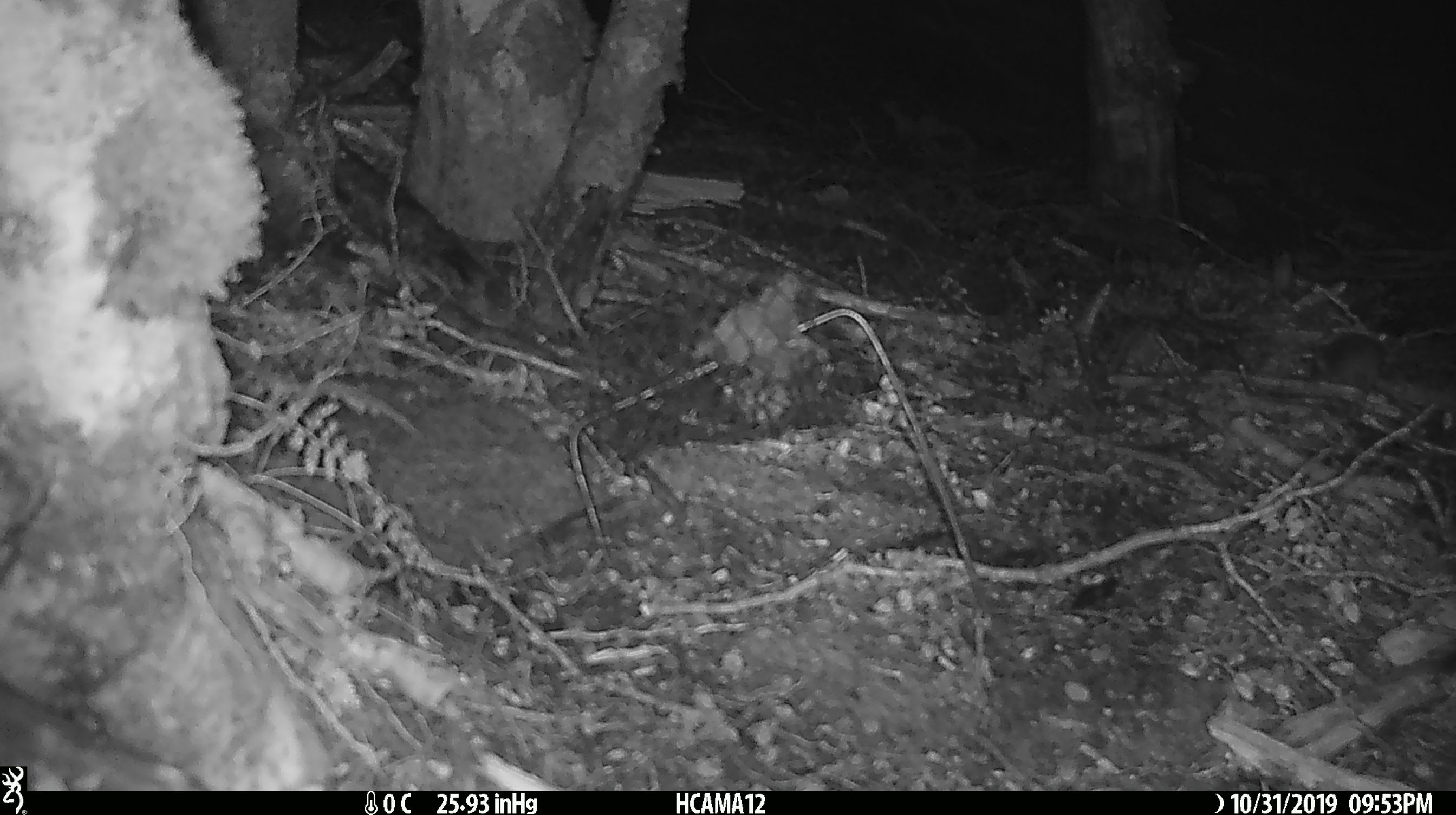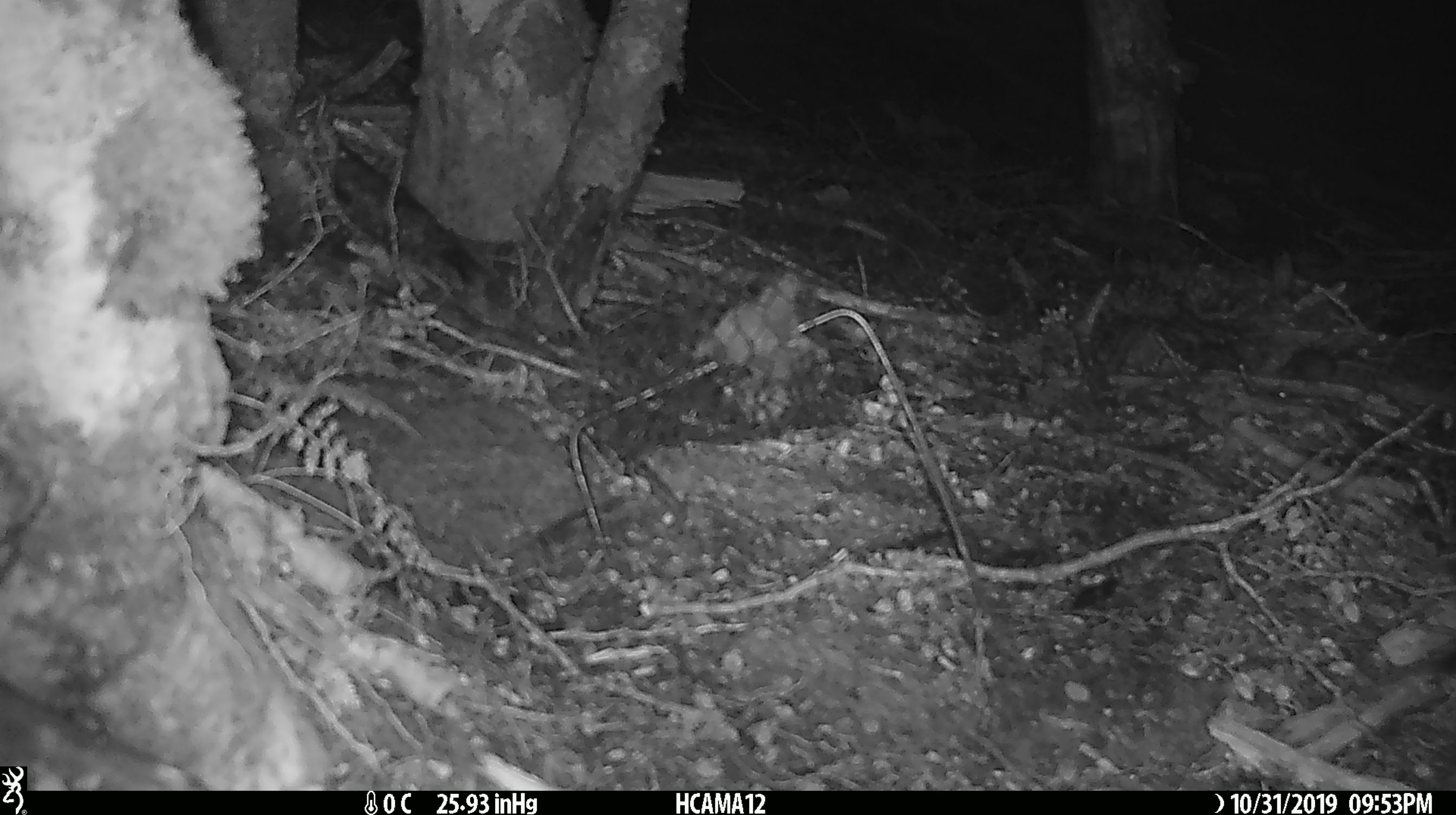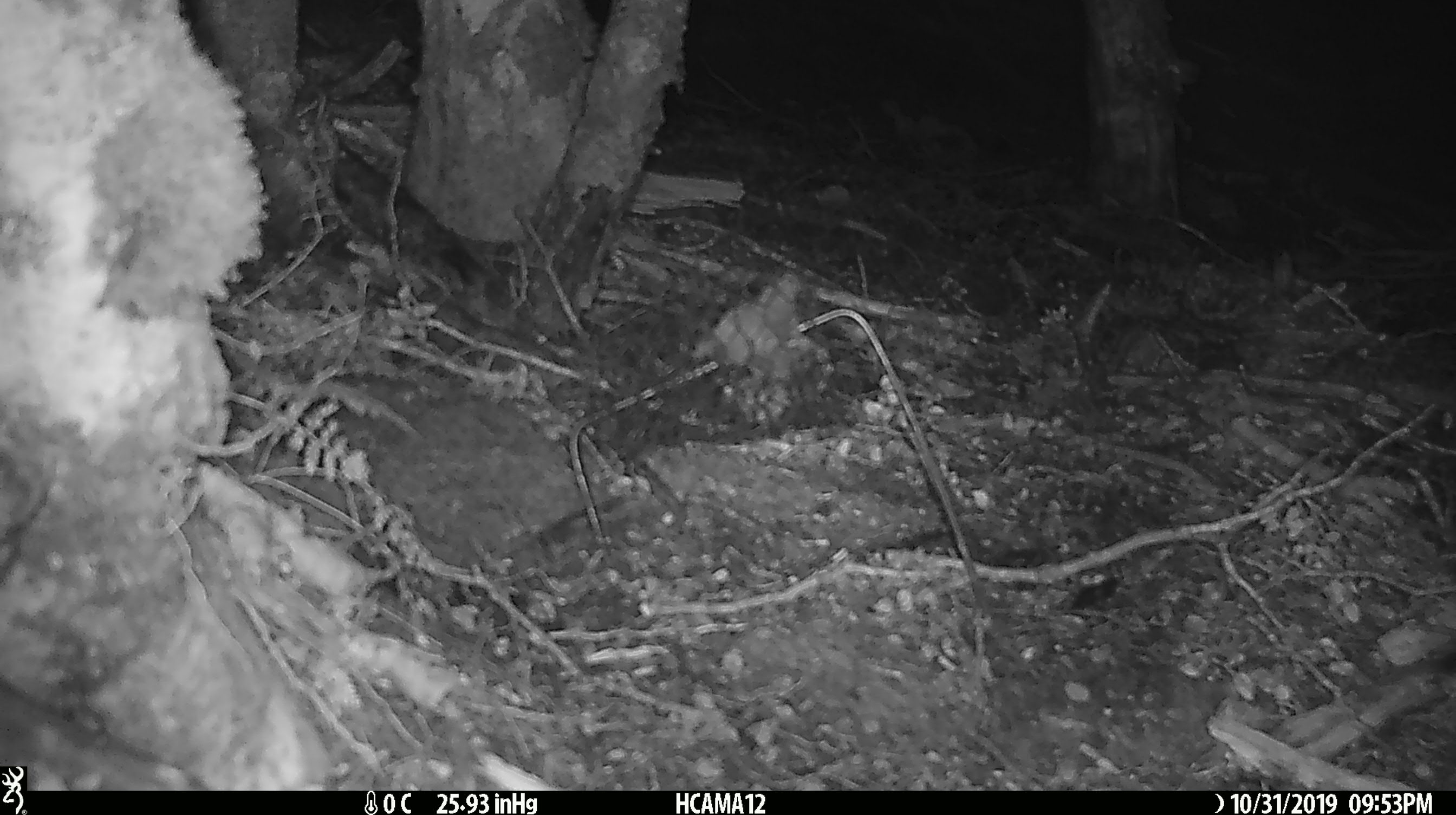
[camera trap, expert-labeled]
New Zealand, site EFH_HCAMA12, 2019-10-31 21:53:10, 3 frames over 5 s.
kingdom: Animalia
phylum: Chordata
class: Mammalia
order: Rodentia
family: Muridae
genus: Mus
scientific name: Mus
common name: mouse